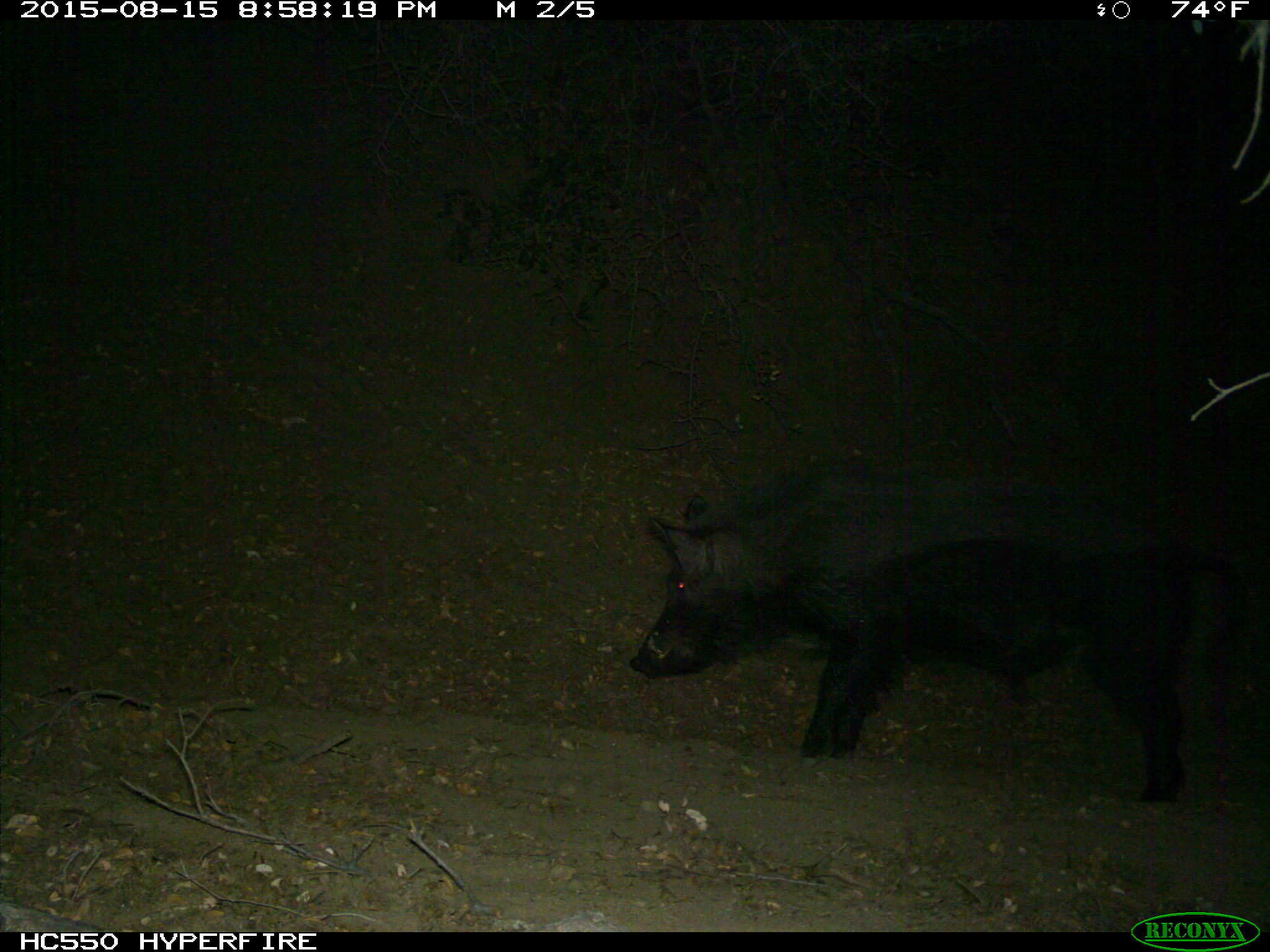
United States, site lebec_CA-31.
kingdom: Animalia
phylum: Chordata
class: Mammalia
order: Artiodactyla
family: Suidae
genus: Sus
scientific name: Sus scrofa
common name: wild boar